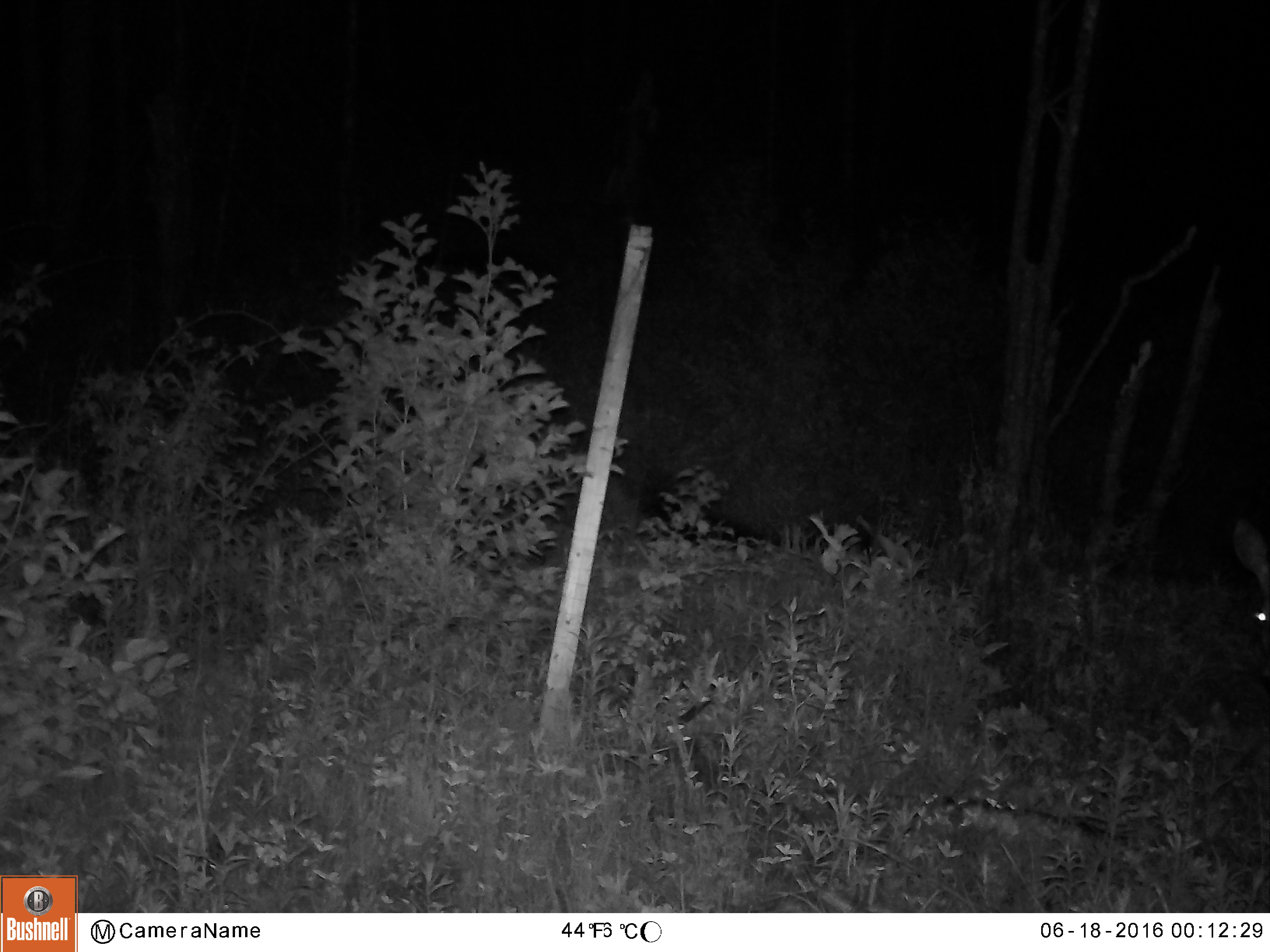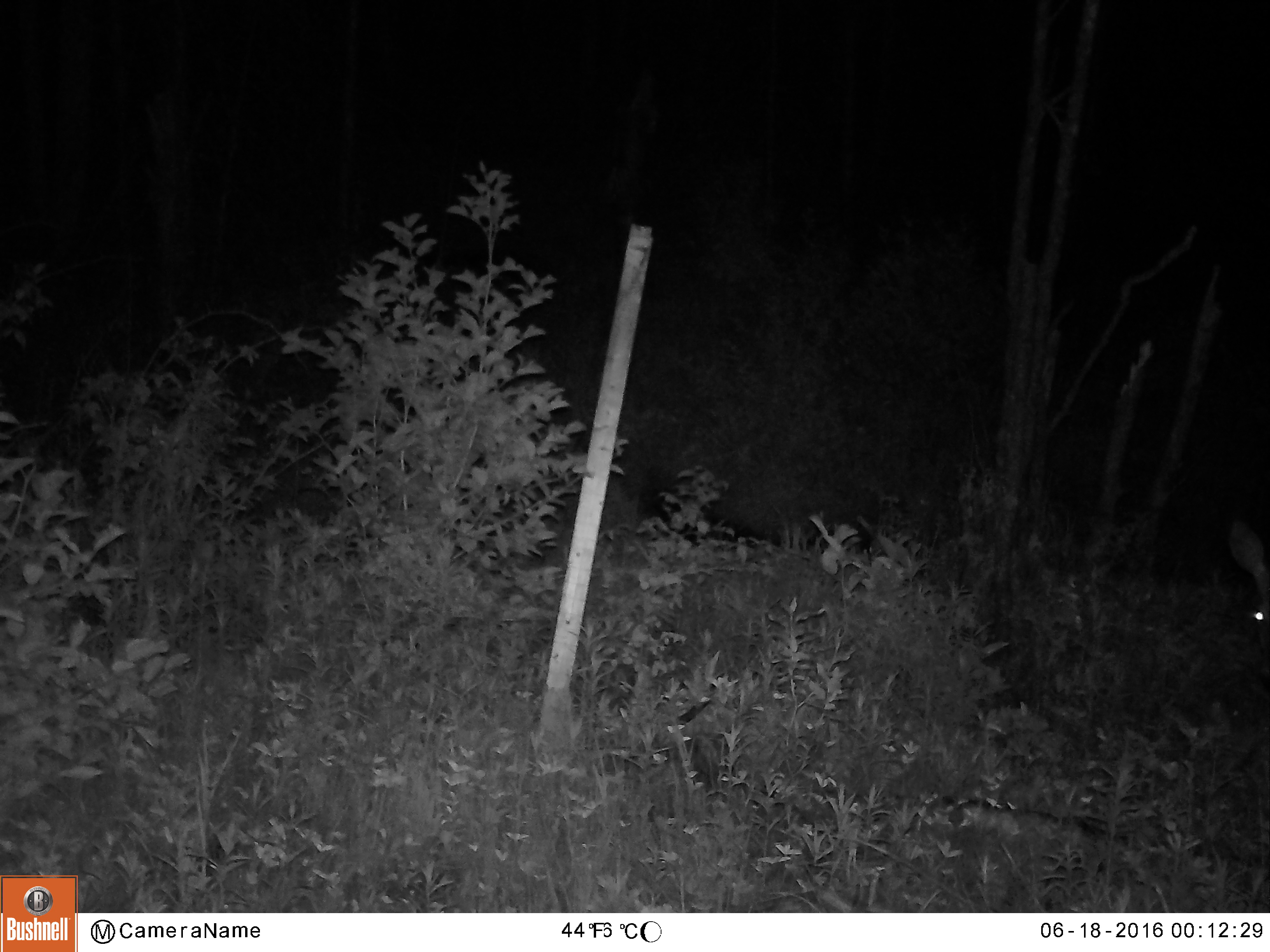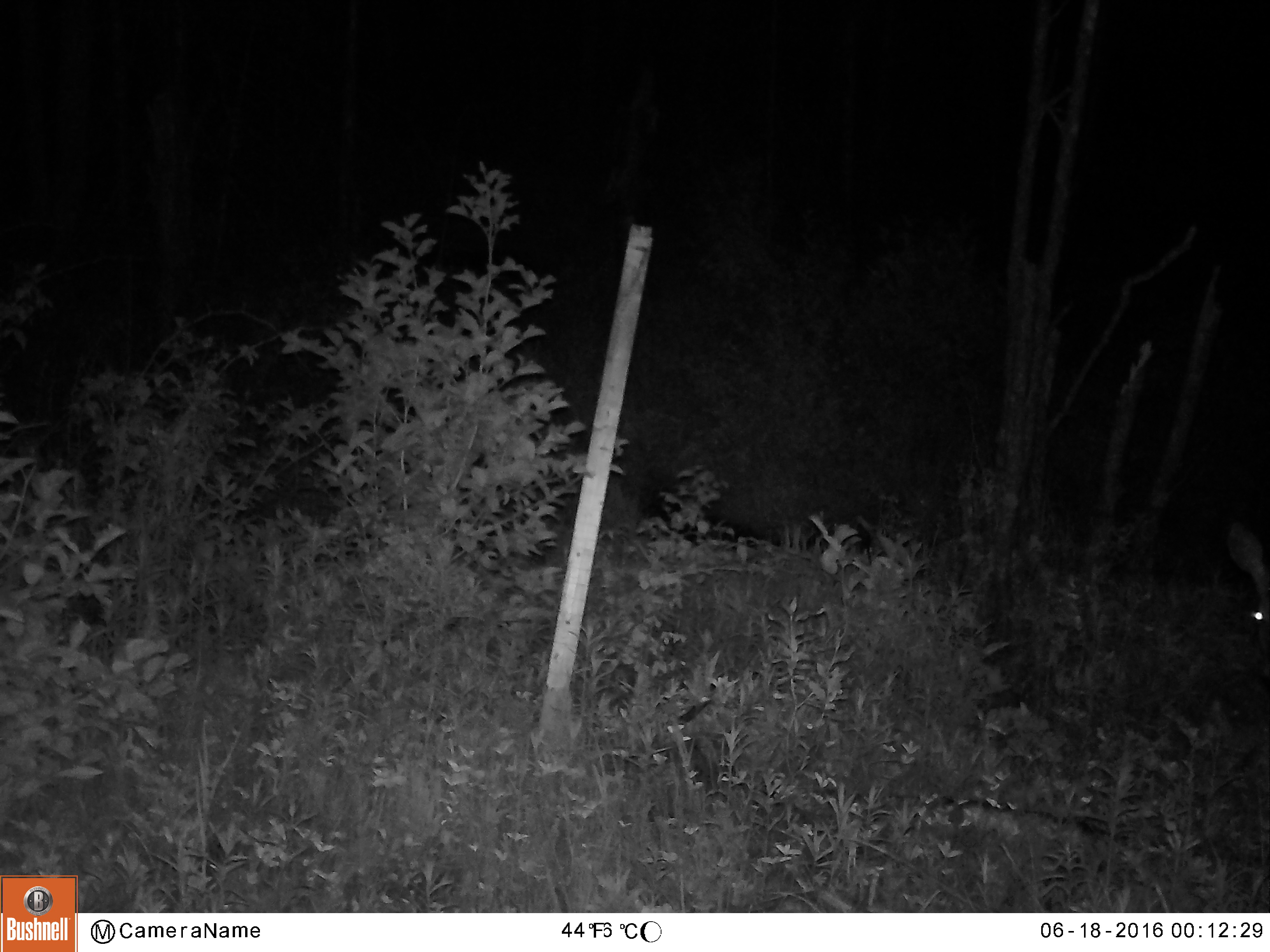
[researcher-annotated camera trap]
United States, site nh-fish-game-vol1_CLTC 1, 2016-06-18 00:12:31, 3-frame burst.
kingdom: Animalia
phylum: Chordata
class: Mammalia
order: Artiodactyla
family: Cervidae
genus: Odocoileus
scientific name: Odocoileus virginianus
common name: white-tailed deer